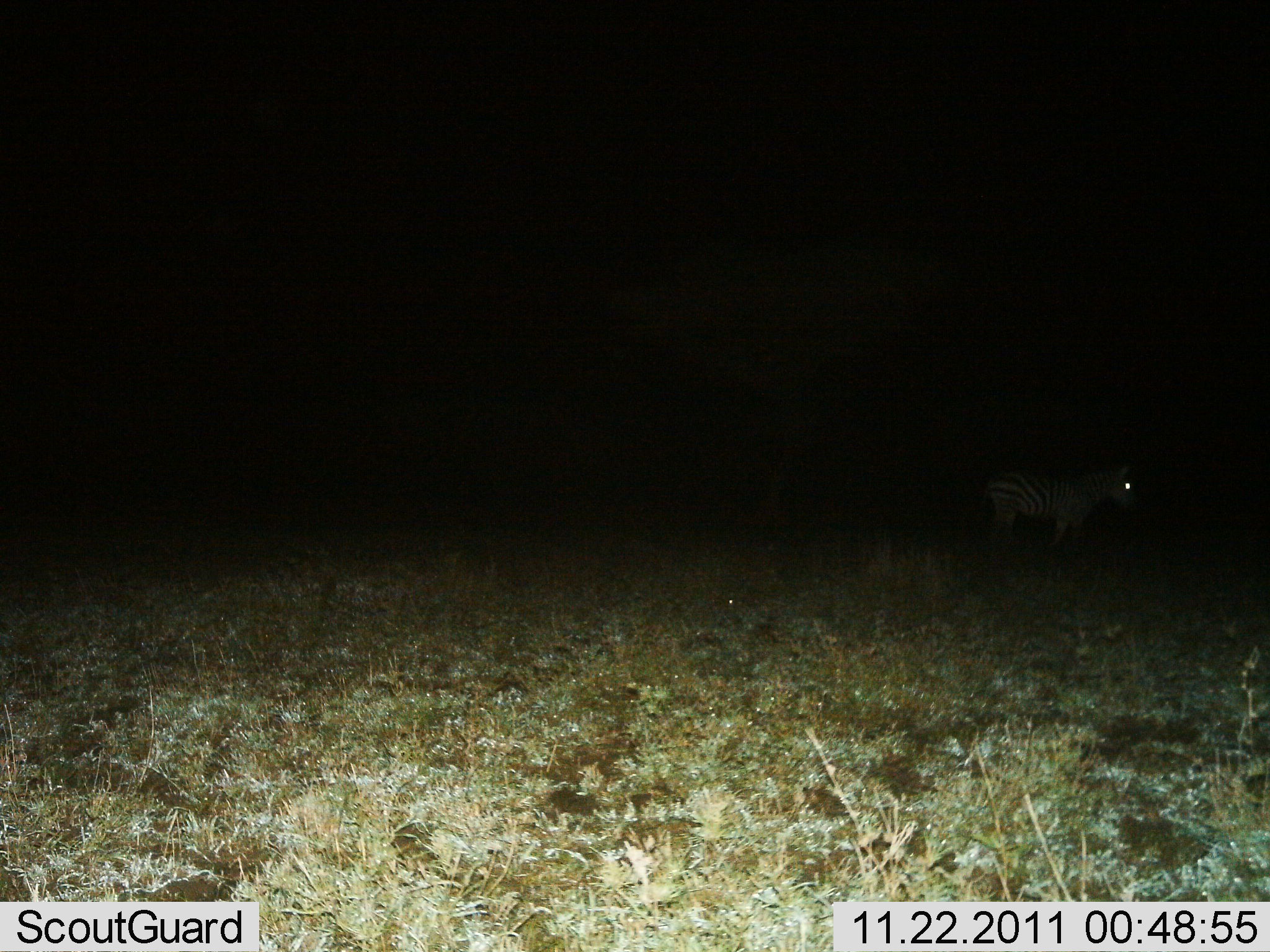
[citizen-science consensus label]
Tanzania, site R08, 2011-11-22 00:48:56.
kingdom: Animalia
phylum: Chordata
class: Mammalia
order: Perissodactyla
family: Equidae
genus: Equus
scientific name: Equus quagga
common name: plains zebra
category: zebra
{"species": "zebra (plains zebra) (Equus quagga)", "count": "1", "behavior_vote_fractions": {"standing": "100%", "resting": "0%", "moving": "0%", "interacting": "0%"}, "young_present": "0%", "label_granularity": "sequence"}